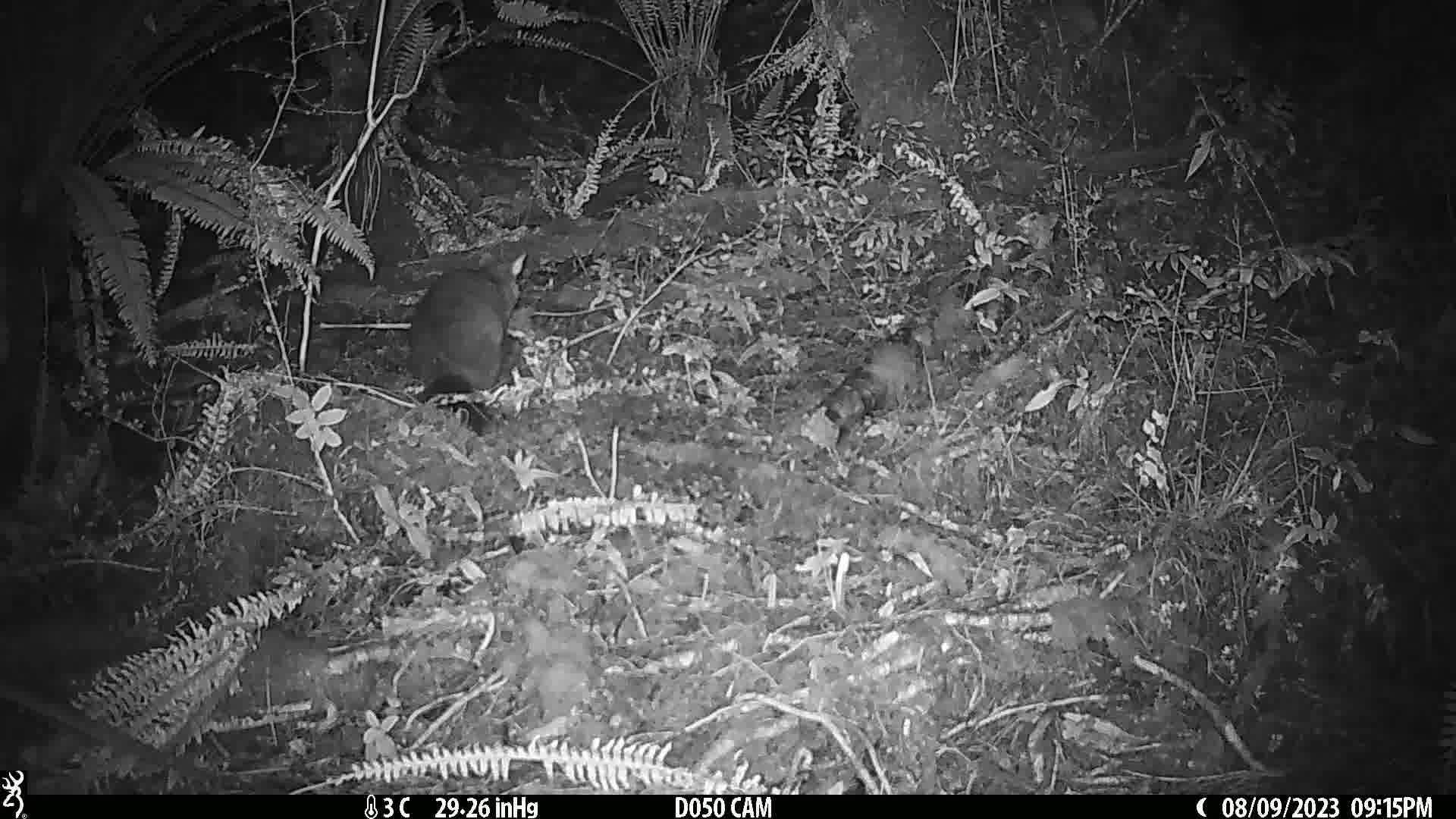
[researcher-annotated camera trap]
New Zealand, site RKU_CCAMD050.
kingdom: Animalia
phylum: Chordata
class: Mammalia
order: Diprotodontia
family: Phalangeridae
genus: Trichosurus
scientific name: Trichosurus vulpecula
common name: common brushtail possum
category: possum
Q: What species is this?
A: Possum (common brushtail possum) (Trichosurus vulpecula).